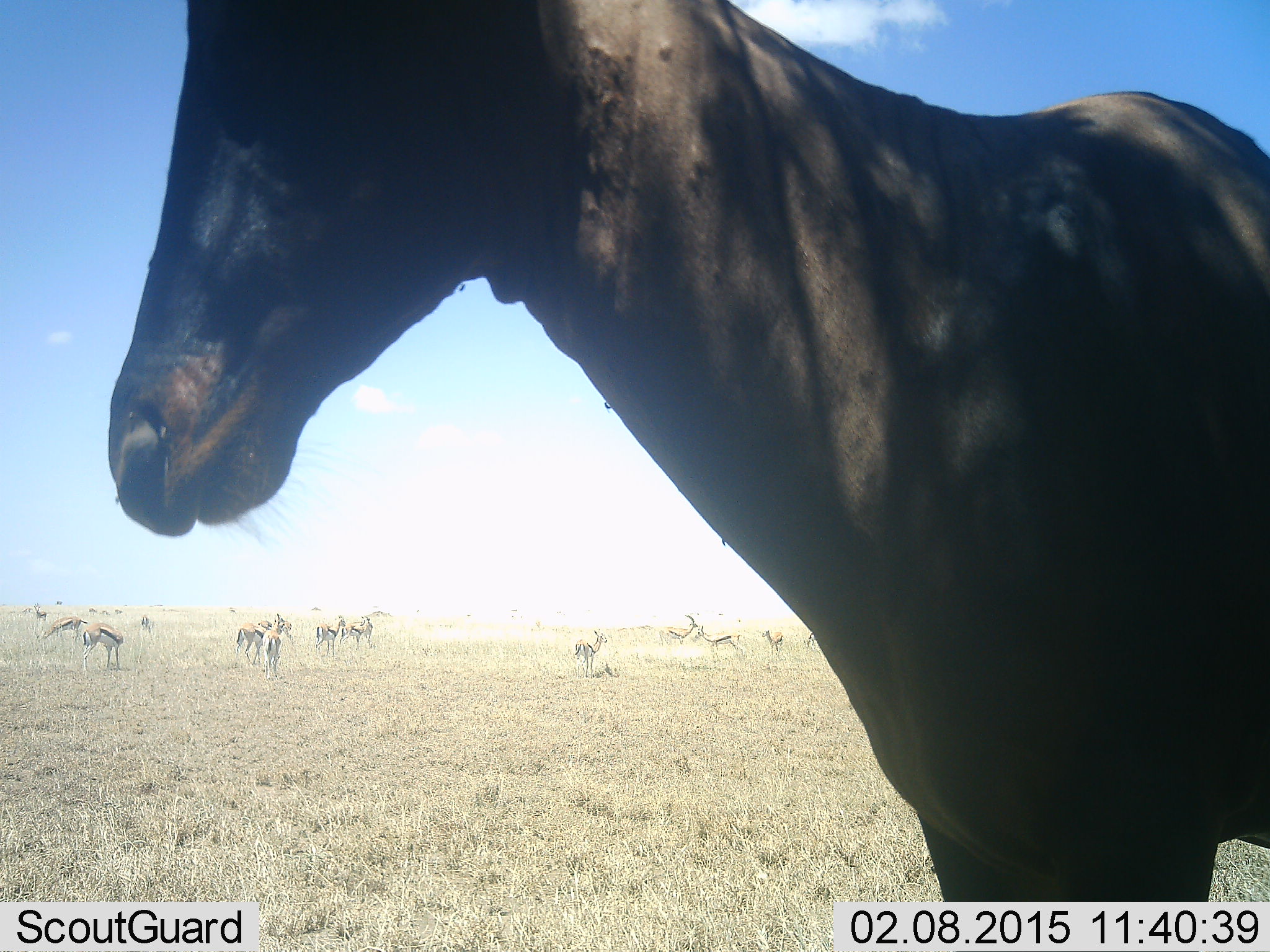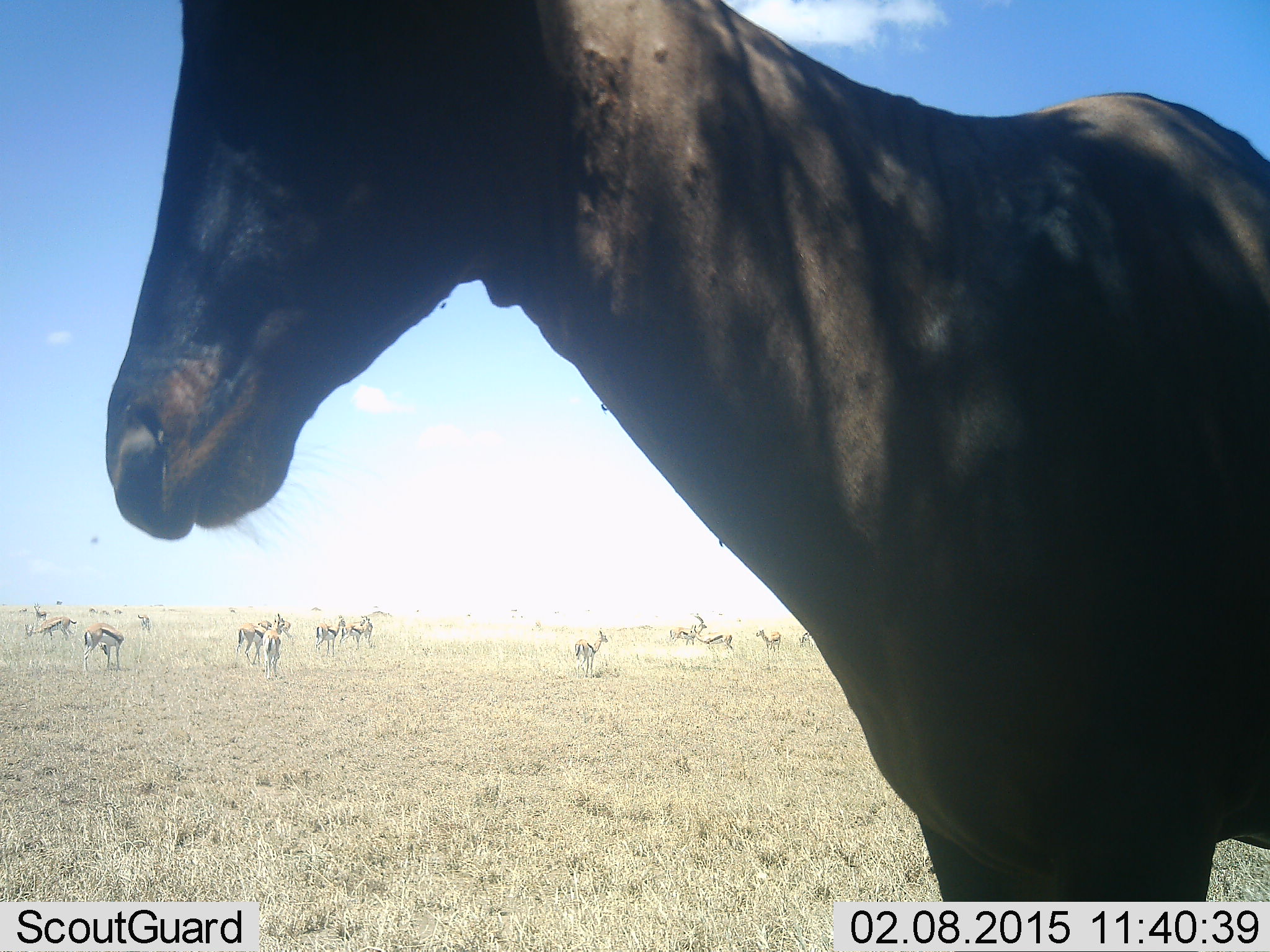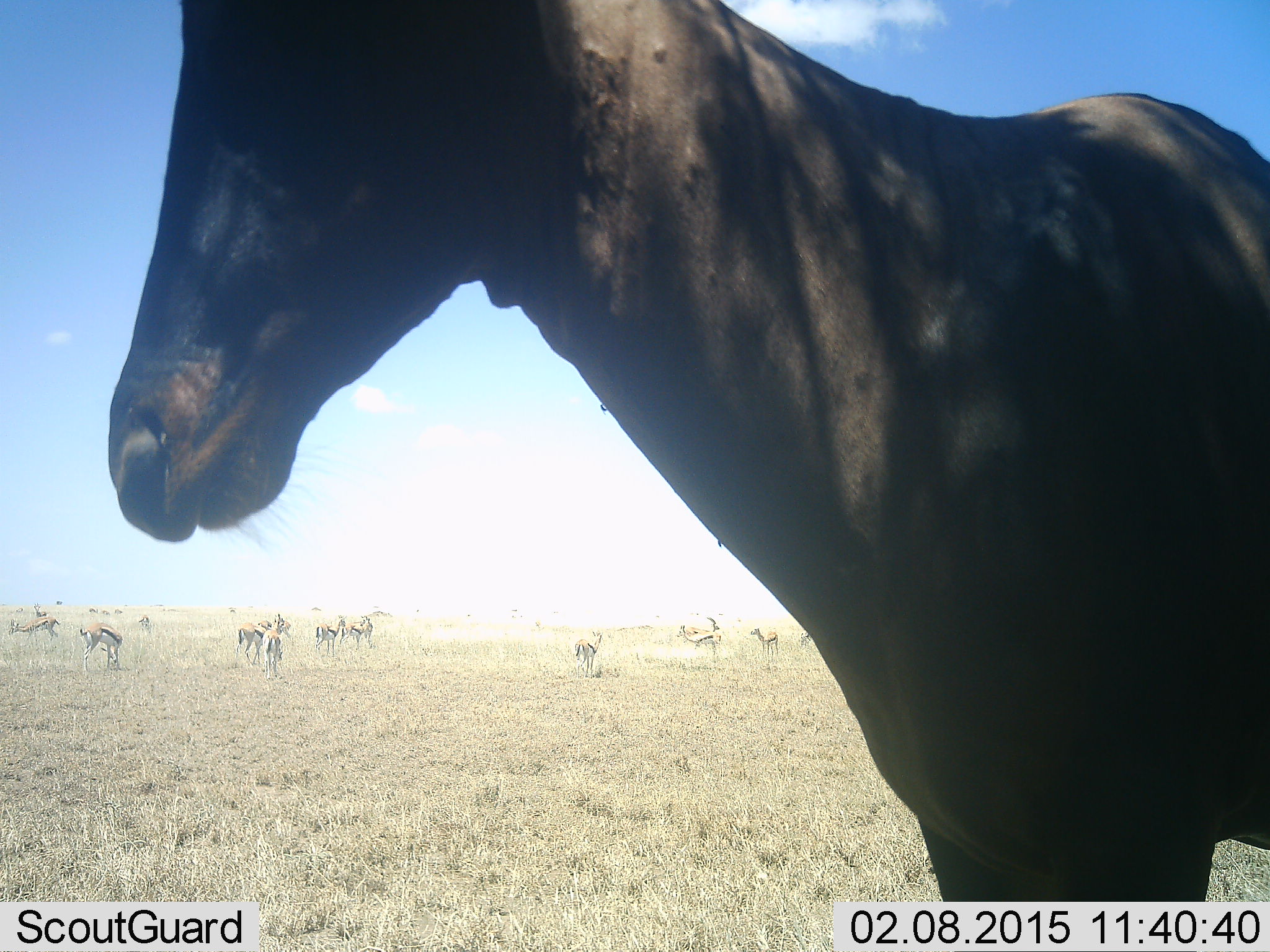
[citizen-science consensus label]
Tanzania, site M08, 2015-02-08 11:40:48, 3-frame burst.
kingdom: Animalia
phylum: Chordata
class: Mammalia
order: Artiodactyla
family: Bovidae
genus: Eudorcas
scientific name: Eudorcas thomsonii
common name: thomson's gazelle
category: gazellethomsons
Gazellethomsons (thomson's gazelle) (Eudorcas thomsonii), count 11-50. Behavior (volunteer vote fractions): standing 93%, resting 0%, moving 57%, interacting 0%. Young present (vote fraction): 0%. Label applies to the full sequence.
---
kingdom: Animalia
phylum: Chordata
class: Mammalia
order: Artiodactyla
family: Bovidae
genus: Damaliscus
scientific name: Damaliscus lunatus jimela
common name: topi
Topi (Damaliscus lunatus jimela), count 1. Behavior (volunteer vote fractions): standing 100%, resting 0%, moving 0%, interacting 0%. Young present (vote fraction): 0%. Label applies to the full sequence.